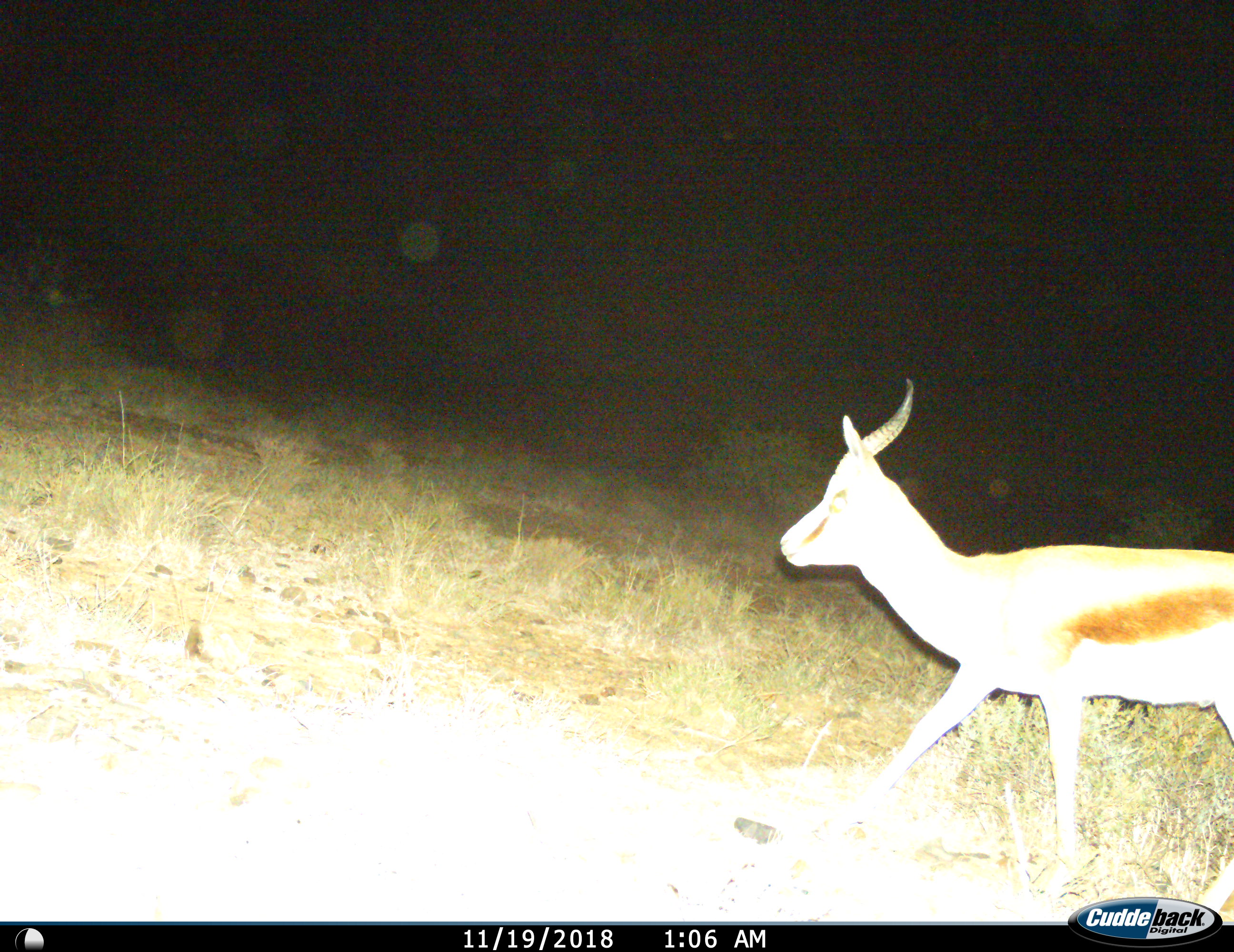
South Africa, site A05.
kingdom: Animalia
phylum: Chordata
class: Mammalia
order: Artiodactyla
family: Bovidae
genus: Antidorcas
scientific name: Antidorcas marsupialis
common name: springbok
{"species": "springbok (Antidorcas marsupialis)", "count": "1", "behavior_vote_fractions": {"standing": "12%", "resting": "0%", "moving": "88%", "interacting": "0%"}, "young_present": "12%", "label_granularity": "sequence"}